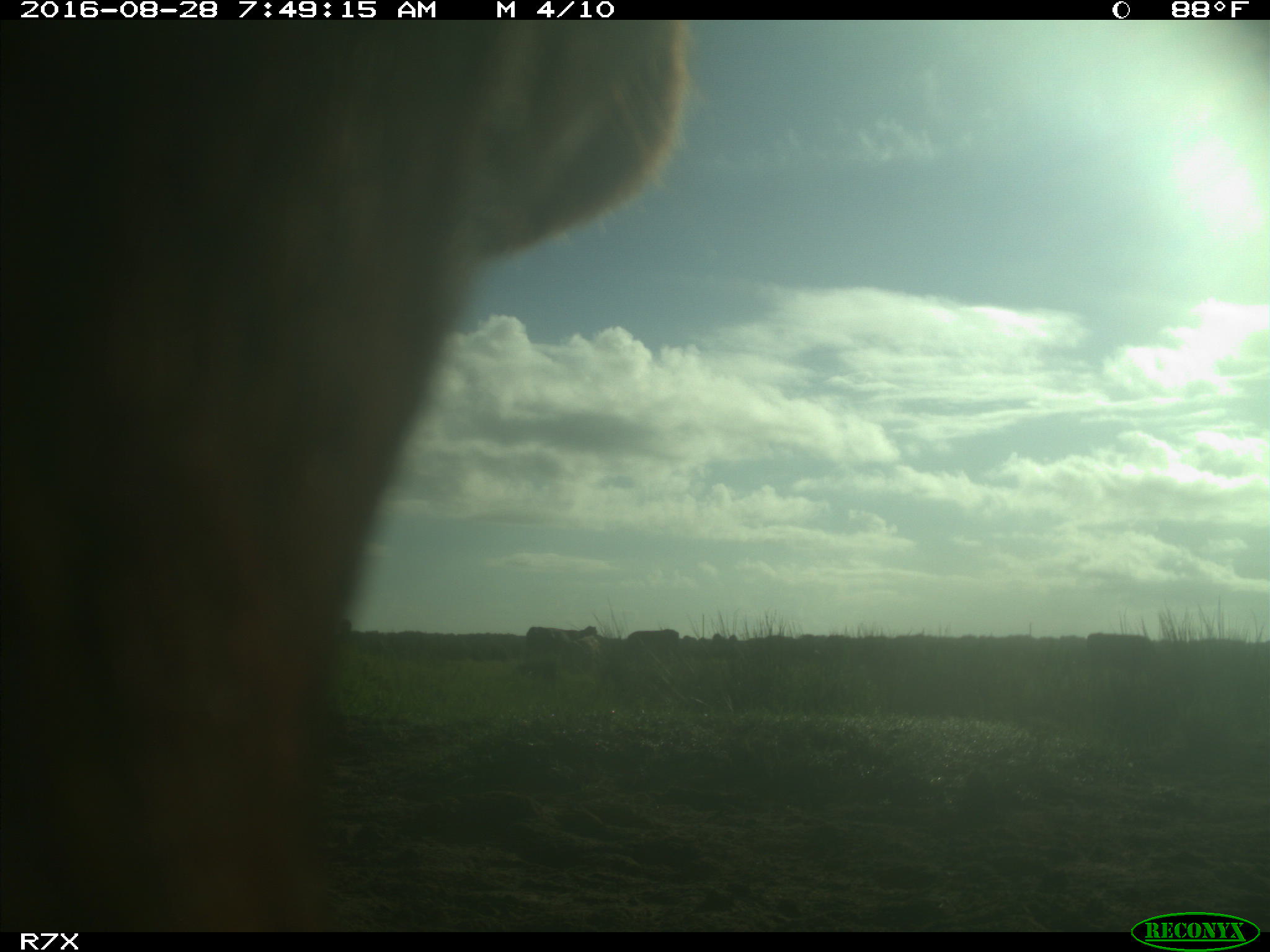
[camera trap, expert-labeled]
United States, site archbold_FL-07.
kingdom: Animalia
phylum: Chordata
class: Mammalia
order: Artiodactyla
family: Bovidae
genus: Bos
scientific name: Bos taurus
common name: domestic cow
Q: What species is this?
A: Bos taurus (domestic cow).